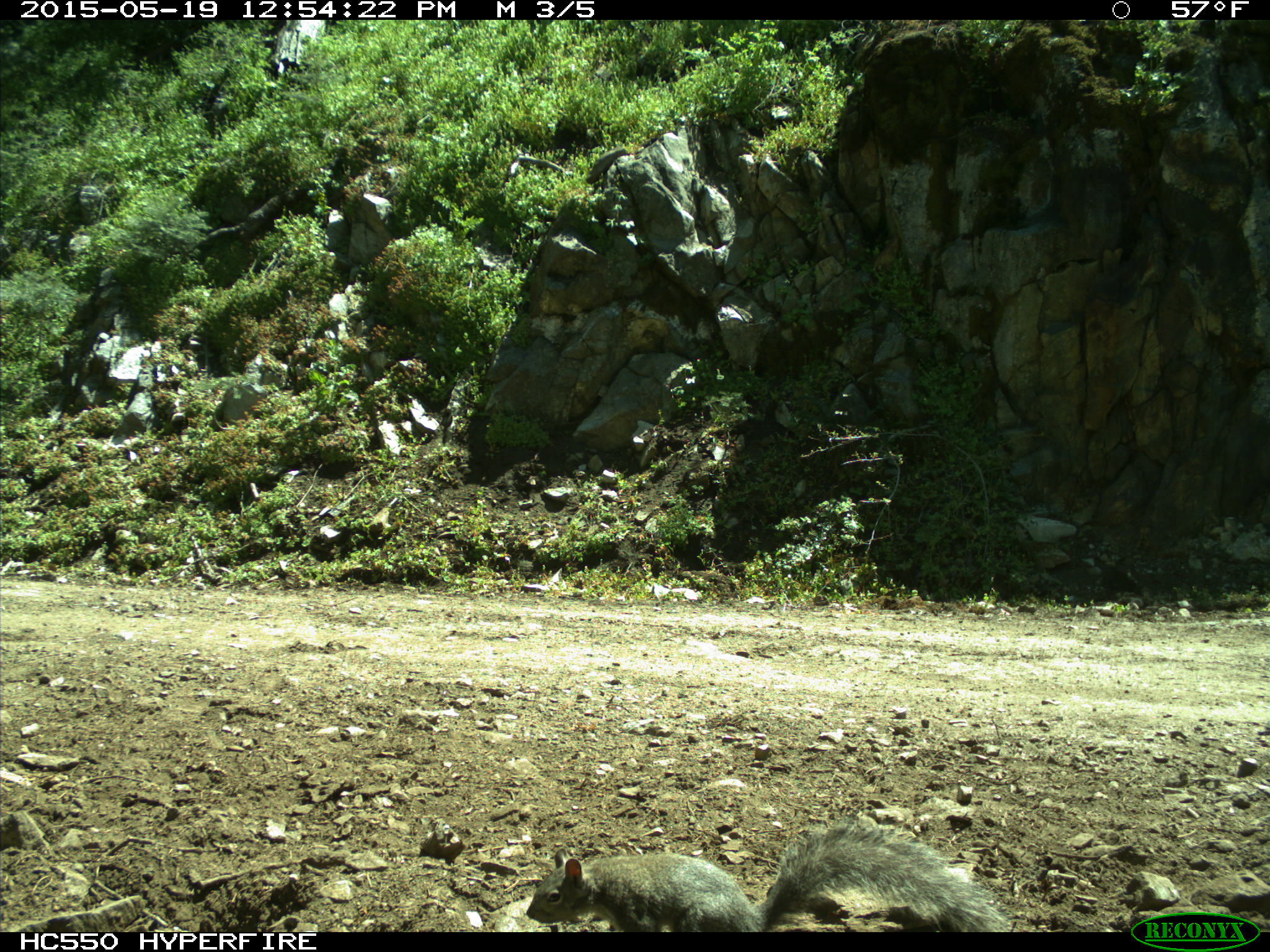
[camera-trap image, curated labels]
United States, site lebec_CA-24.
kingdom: Animalia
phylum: Chordata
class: Mammalia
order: Rodentia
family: Sciuridae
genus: Sciurus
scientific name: Sciurus carolinensis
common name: eastern gray squirrel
Sciurus carolinensis (eastern gray squirrel).